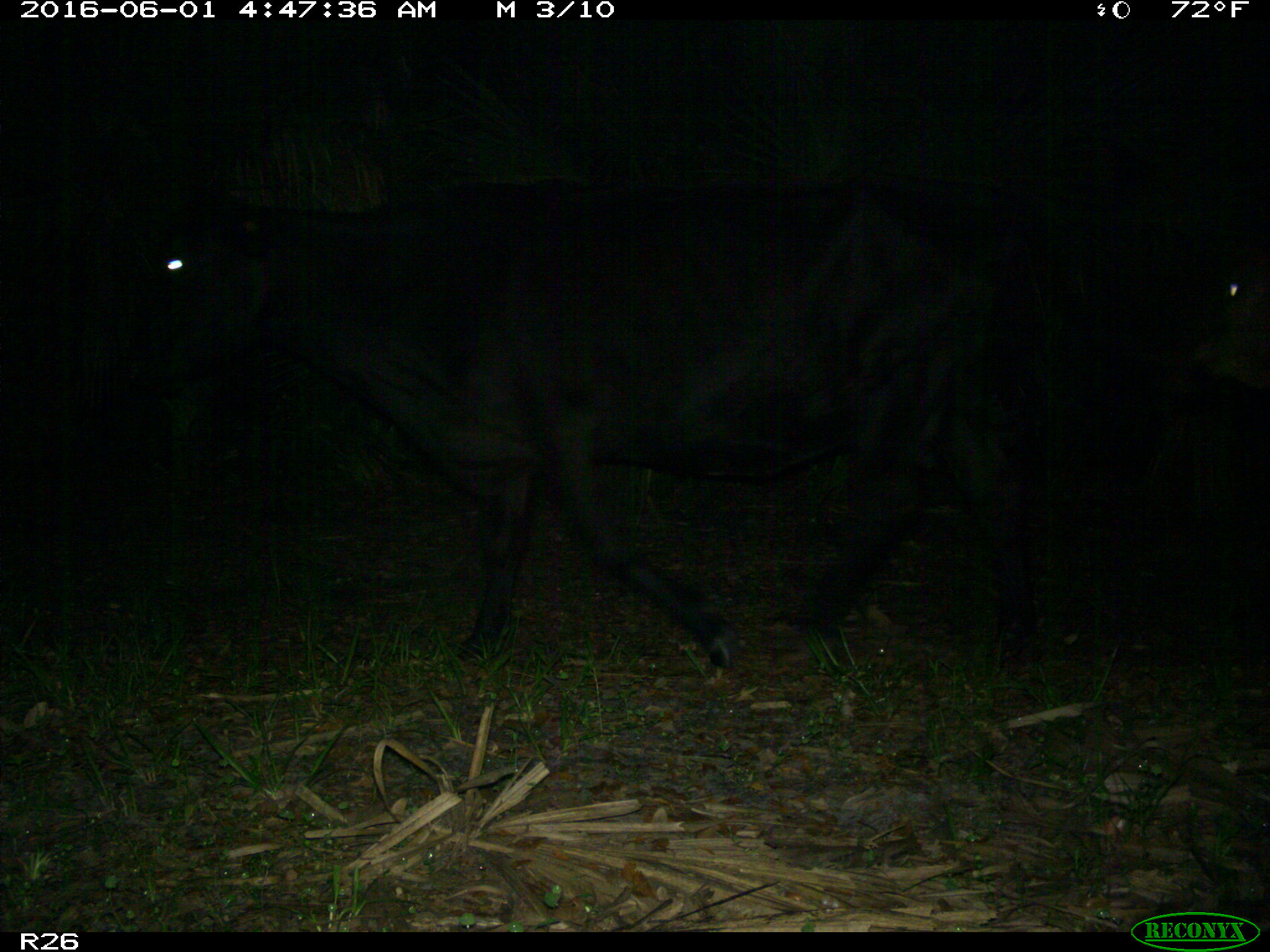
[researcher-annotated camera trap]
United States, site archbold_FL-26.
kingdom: Animalia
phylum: Chordata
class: Mammalia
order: Artiodactyla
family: Bovidae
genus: Bos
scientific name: Bos taurus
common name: domestic cow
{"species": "Bos taurus (domestic cow)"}